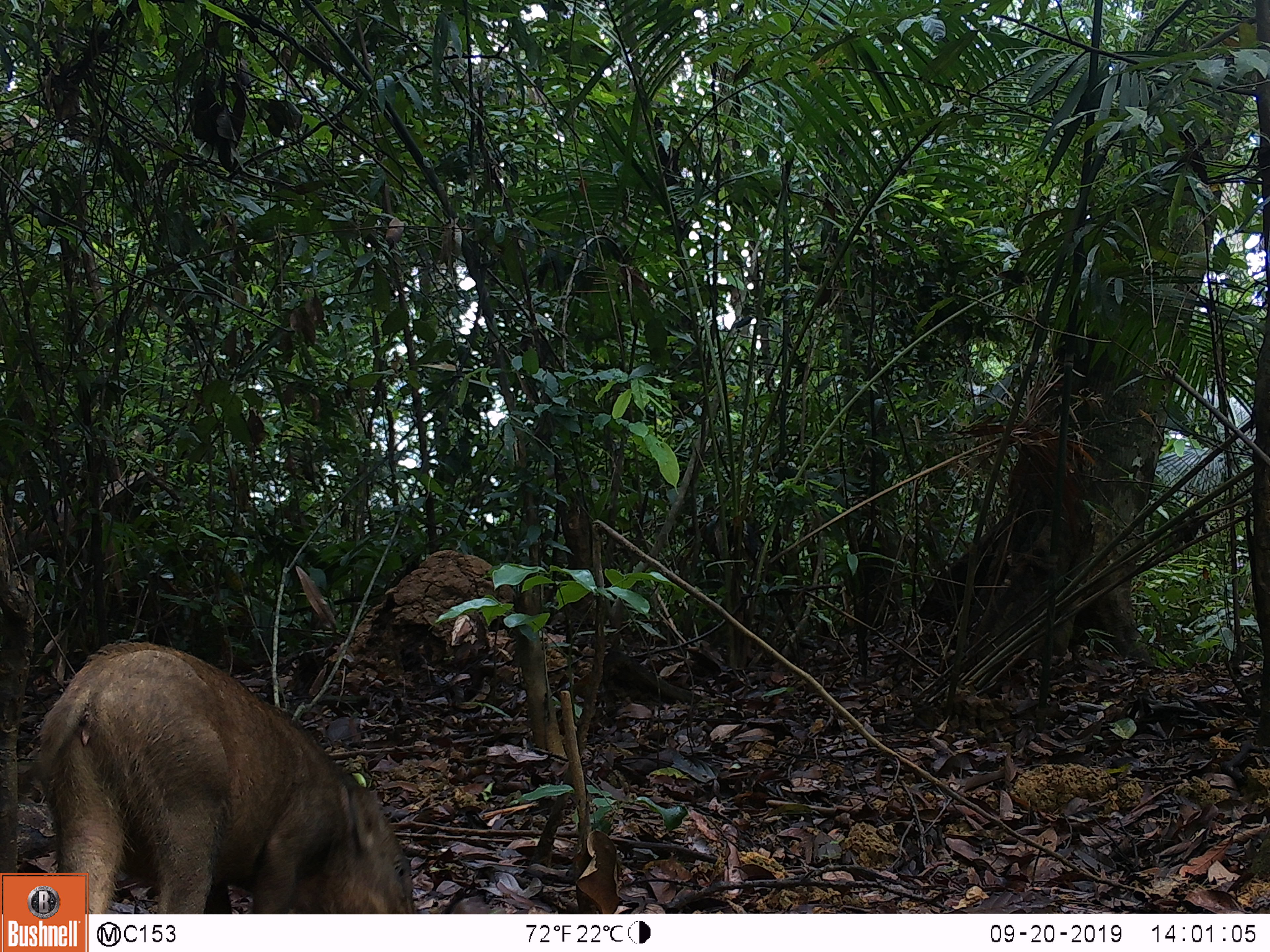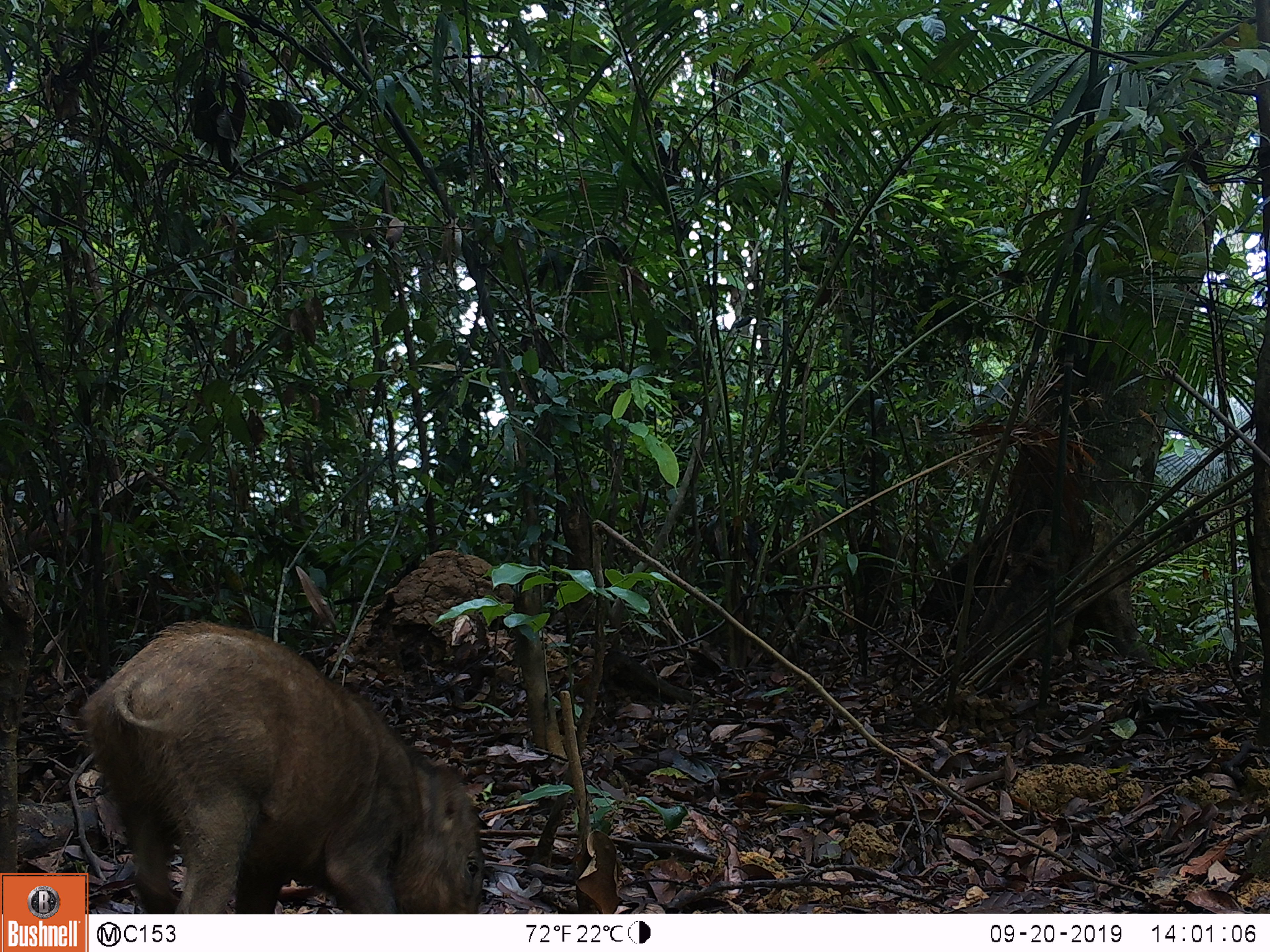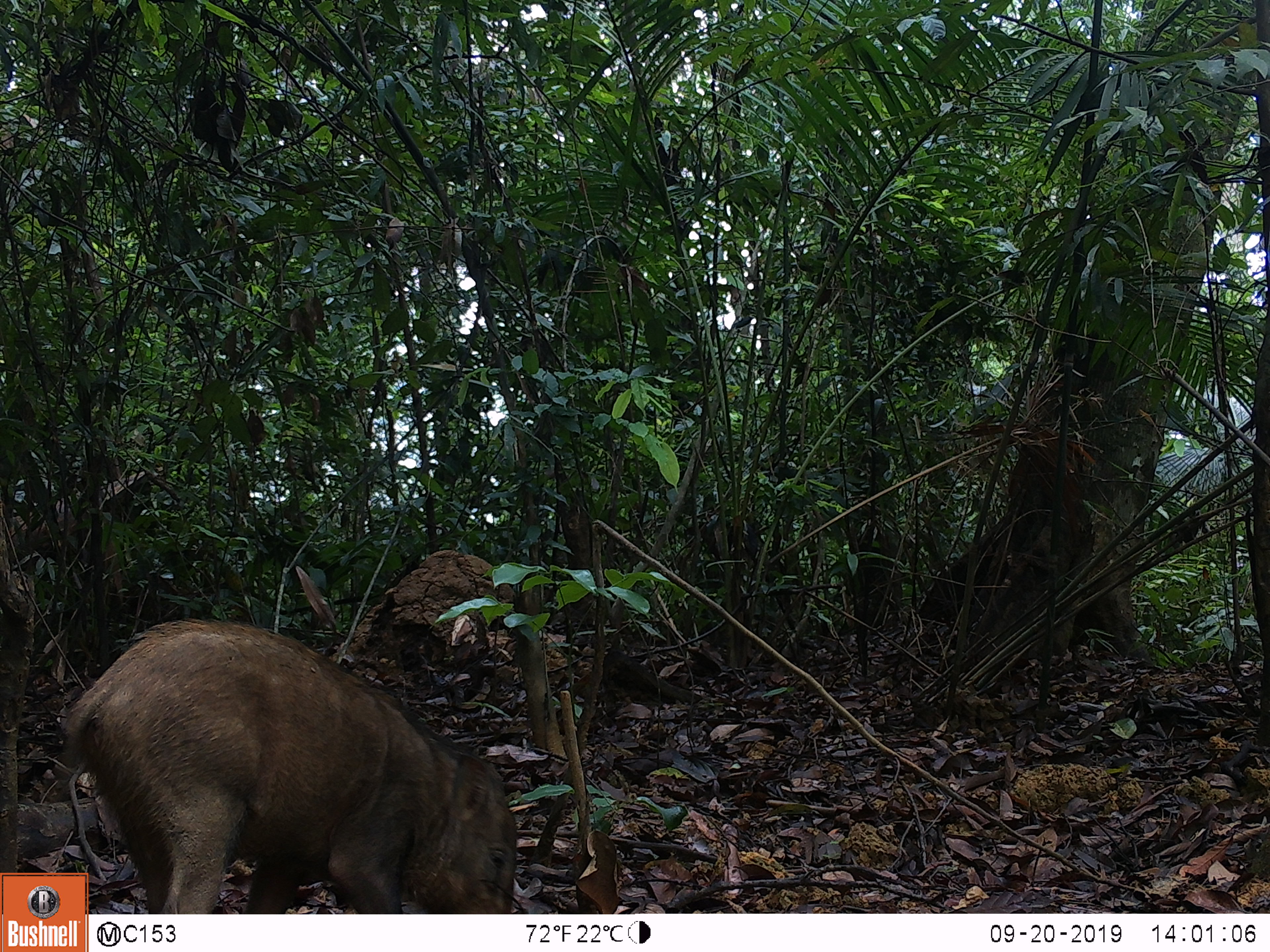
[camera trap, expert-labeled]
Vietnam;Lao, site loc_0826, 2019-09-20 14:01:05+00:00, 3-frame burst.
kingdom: Animalia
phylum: Chordata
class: Mammalia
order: Artiodactyla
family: Suidae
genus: Sus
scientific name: Sus scrofa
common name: eurasian wild pig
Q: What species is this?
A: Eurasian wild pig (Sus scrofa).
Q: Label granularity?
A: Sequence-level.